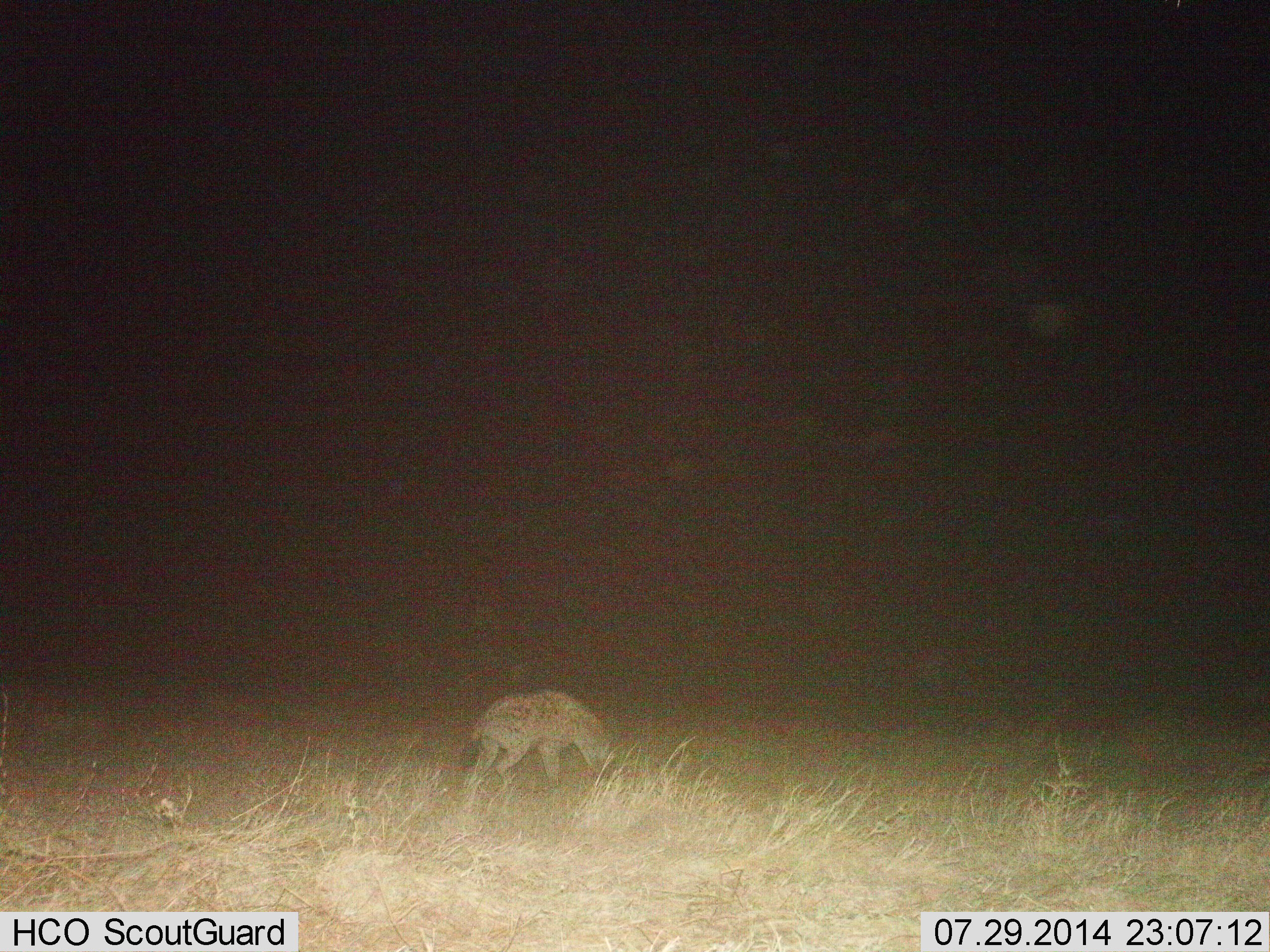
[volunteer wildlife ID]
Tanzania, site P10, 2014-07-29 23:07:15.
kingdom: Animalia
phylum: Chordata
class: Mammalia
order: Carnivora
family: Hyaenidae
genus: Crocuta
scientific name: Crocuta crocuta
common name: spotted hyena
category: hyenaspotted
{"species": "hyenaspotted (spotted hyena) (Crocuta crocuta)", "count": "1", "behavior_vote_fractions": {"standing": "20%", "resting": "0%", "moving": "60%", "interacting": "0%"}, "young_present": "0%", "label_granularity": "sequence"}